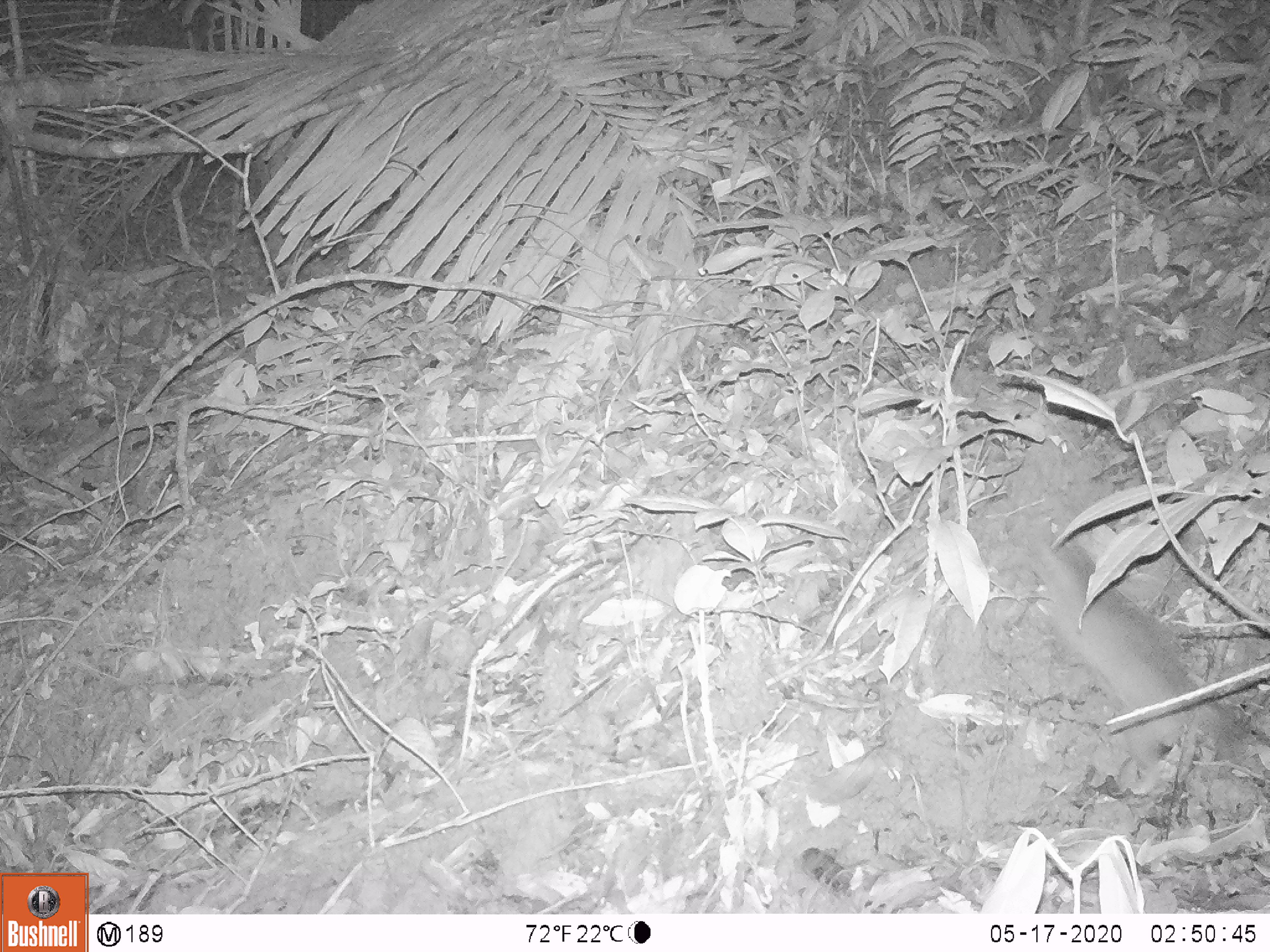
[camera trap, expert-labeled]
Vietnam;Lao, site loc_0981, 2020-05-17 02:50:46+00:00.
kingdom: Animalia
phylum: Chordata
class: Mammalia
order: Rodentia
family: Muridae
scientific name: Muridae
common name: old-world mice and rats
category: unidentified murid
Unidentified murid (old-world mice and rats) (Muridae). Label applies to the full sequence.